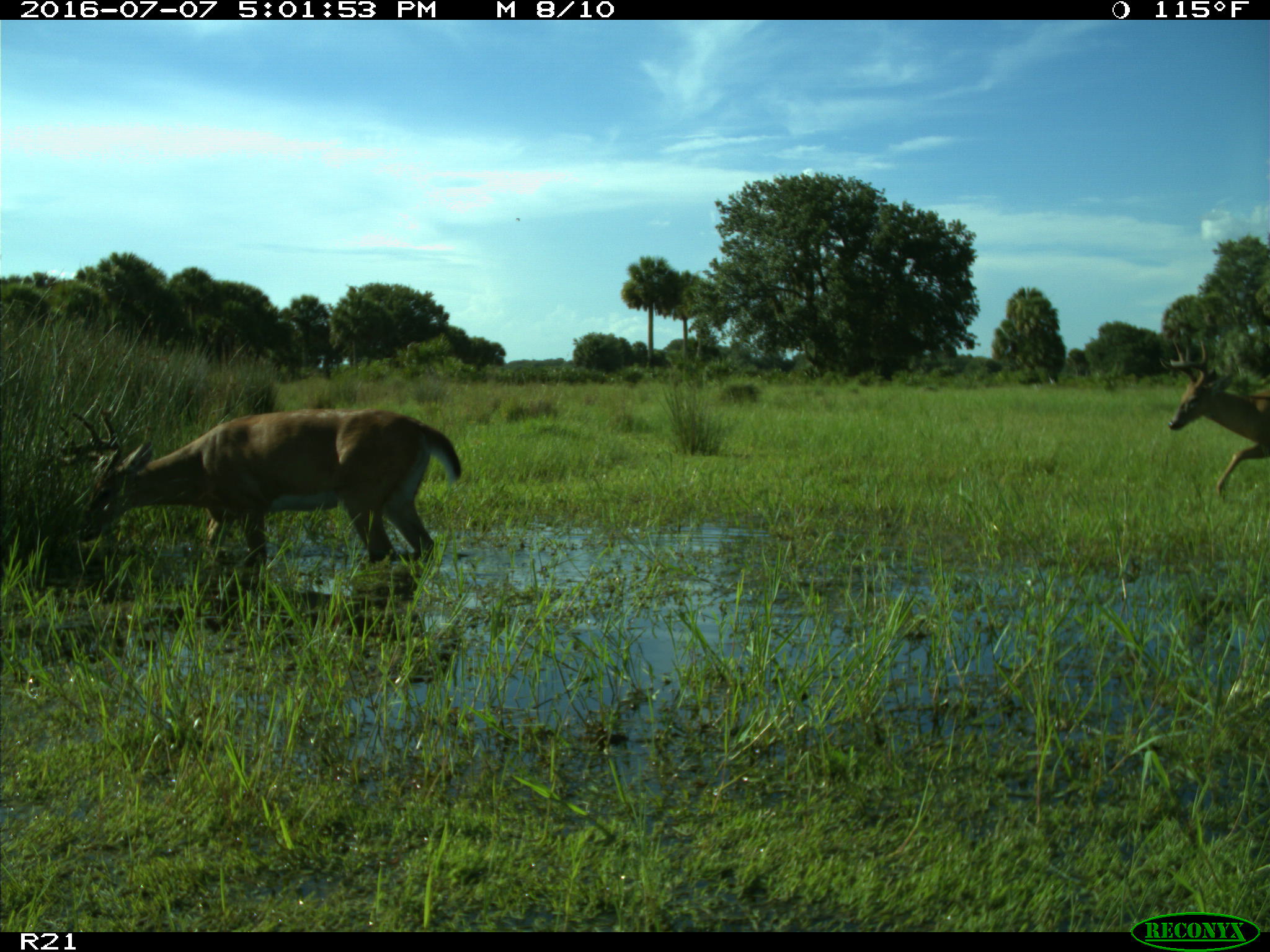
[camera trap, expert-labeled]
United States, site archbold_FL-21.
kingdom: Animalia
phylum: Chordata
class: Mammalia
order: Artiodactyla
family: Cervidae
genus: Odocoileus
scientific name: Odocoileus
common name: deer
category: unidentified deer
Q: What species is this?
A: Unidentified deer (deer) (Odocoileus).